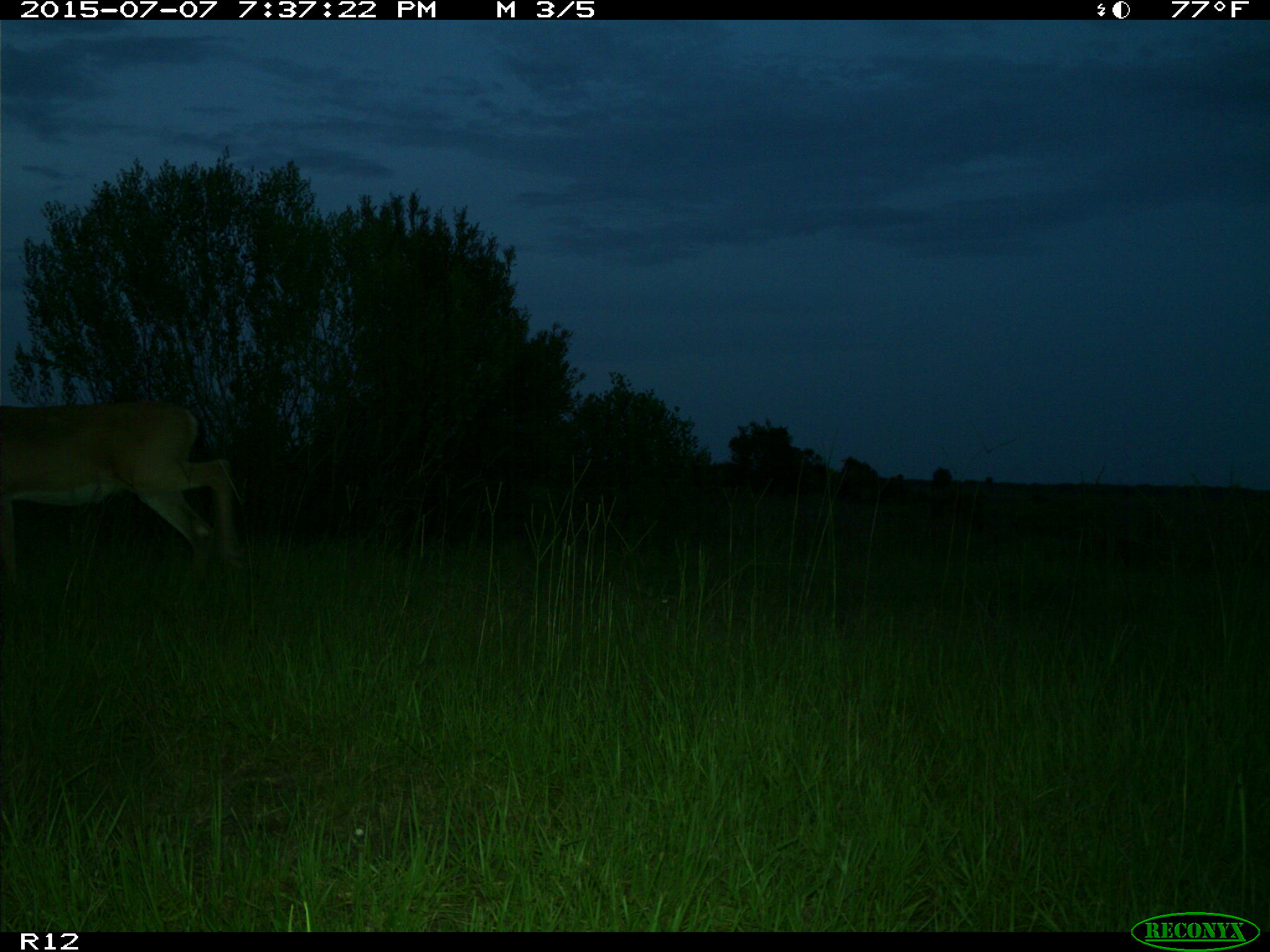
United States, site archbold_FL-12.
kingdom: Animalia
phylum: Chordata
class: Mammalia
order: Artiodactyla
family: Cervidae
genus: Odocoileus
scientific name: Odocoileus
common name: deer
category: unidentified deer